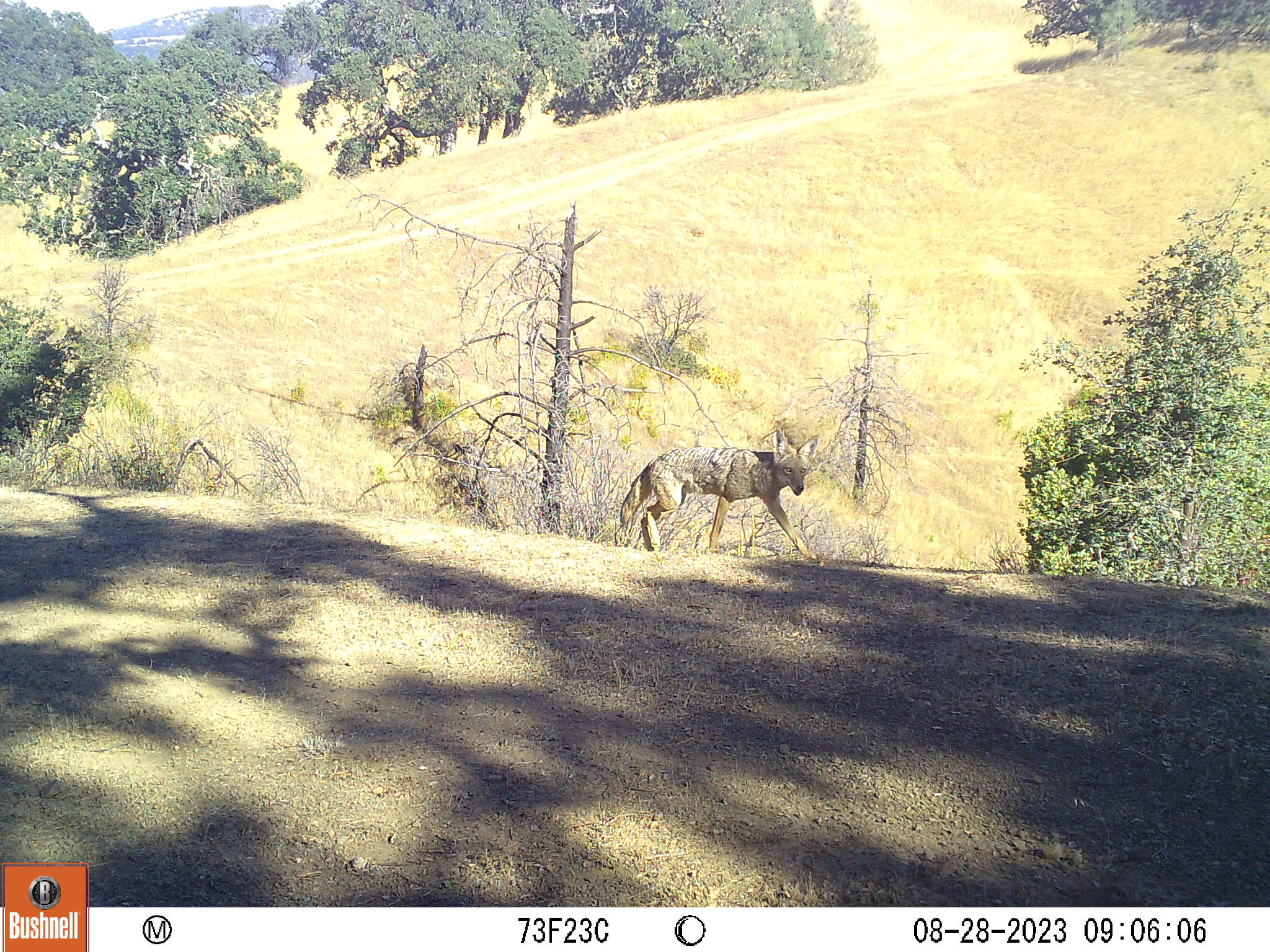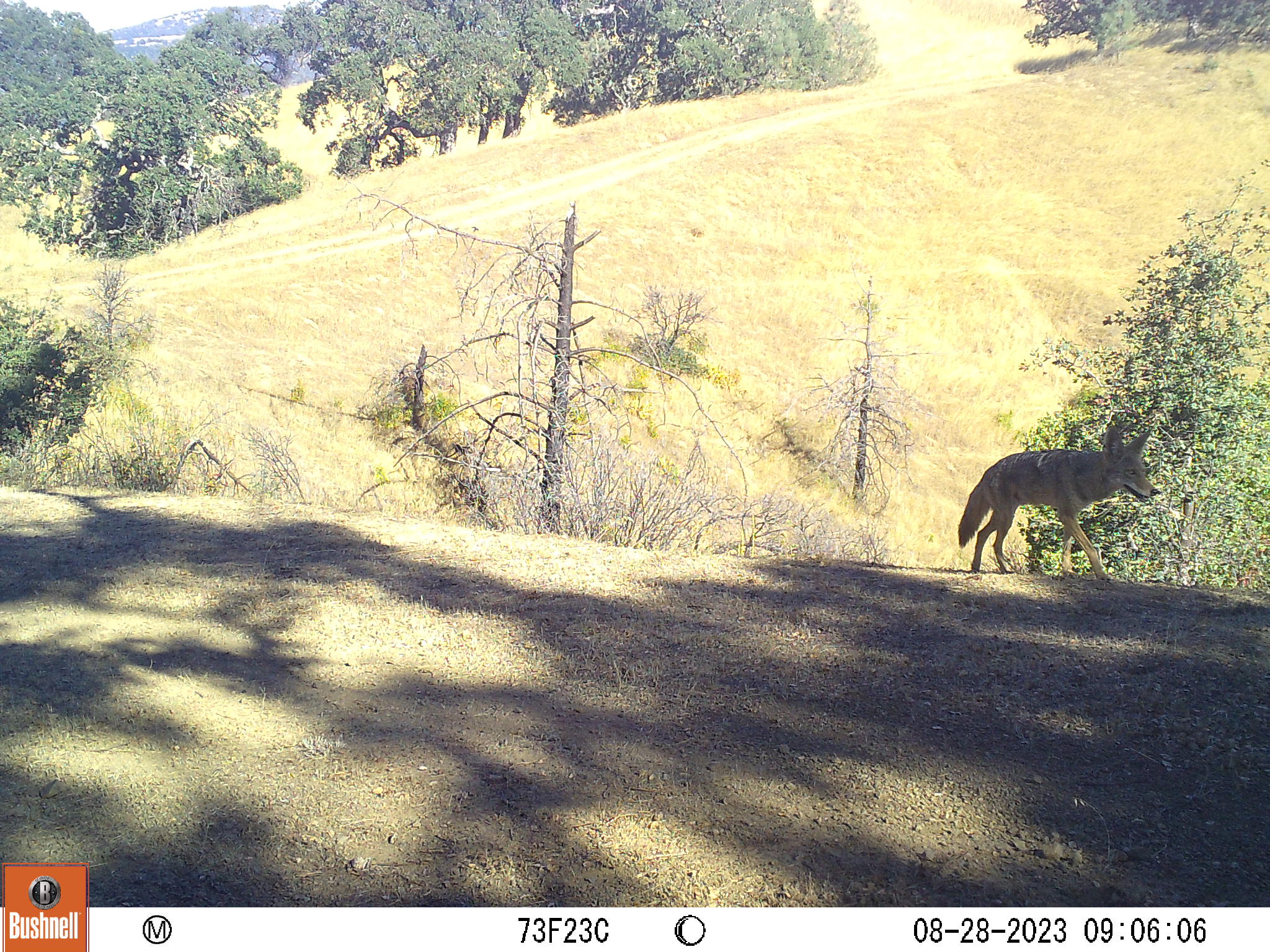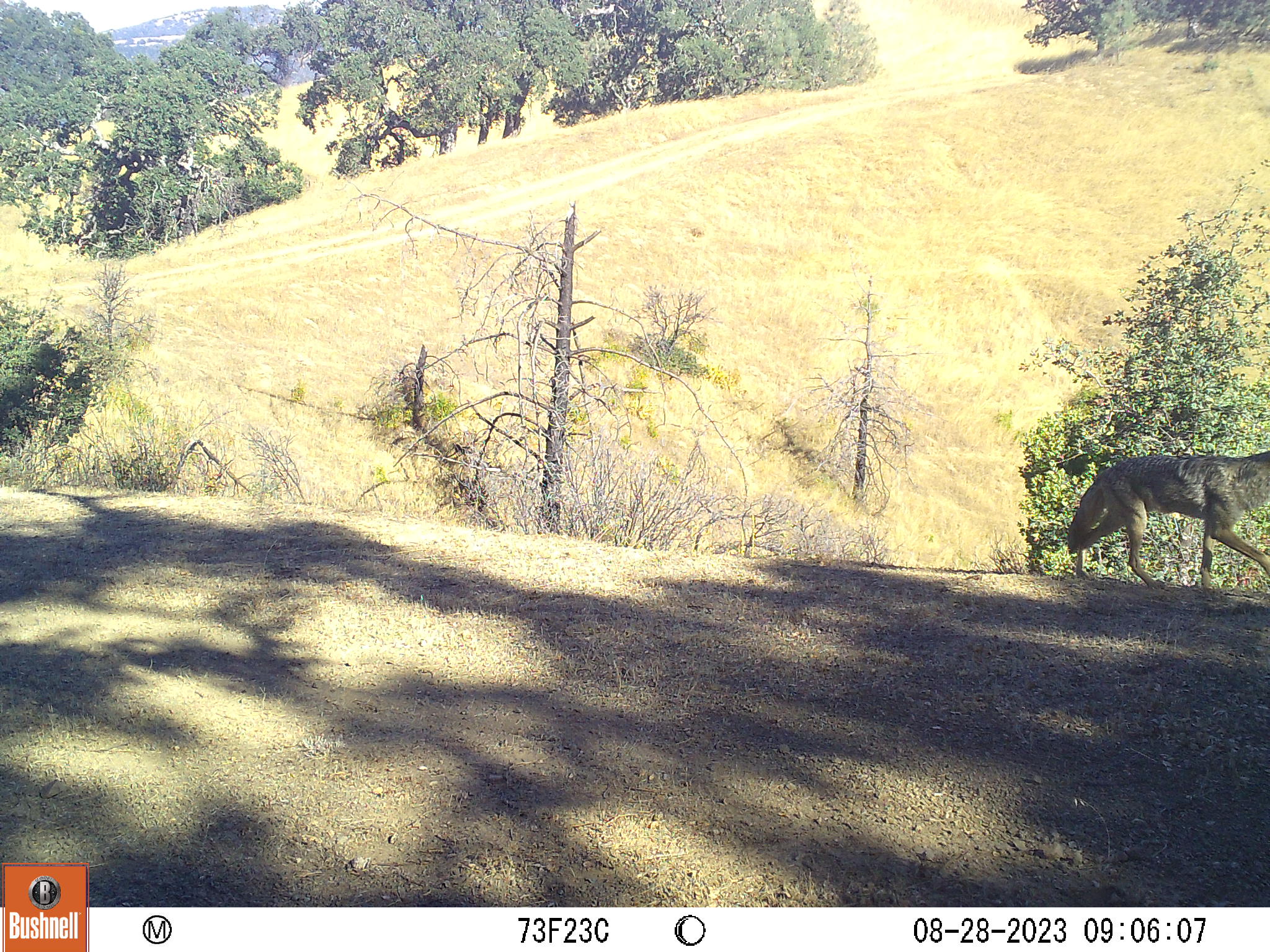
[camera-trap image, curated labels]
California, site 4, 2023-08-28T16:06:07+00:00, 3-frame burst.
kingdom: Animalia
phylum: Chordata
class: Mammalia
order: Carnivora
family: Canidae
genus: Canis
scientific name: Canis latrans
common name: coyote